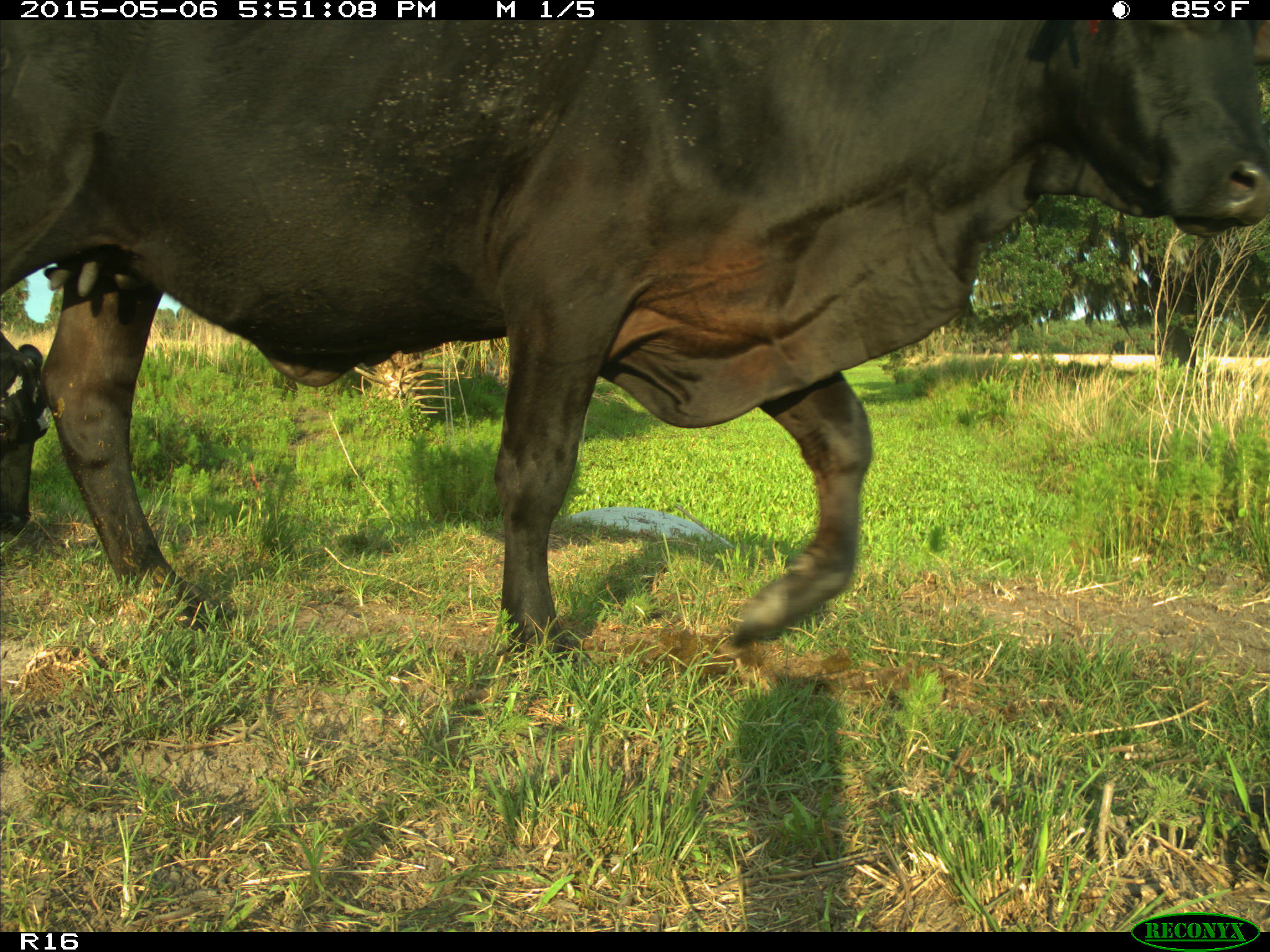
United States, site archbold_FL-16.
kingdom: Animalia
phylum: Chordata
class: Mammalia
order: Artiodactyla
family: Bovidae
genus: Bos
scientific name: Bos taurus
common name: domestic cow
Bos taurus (domestic cow).